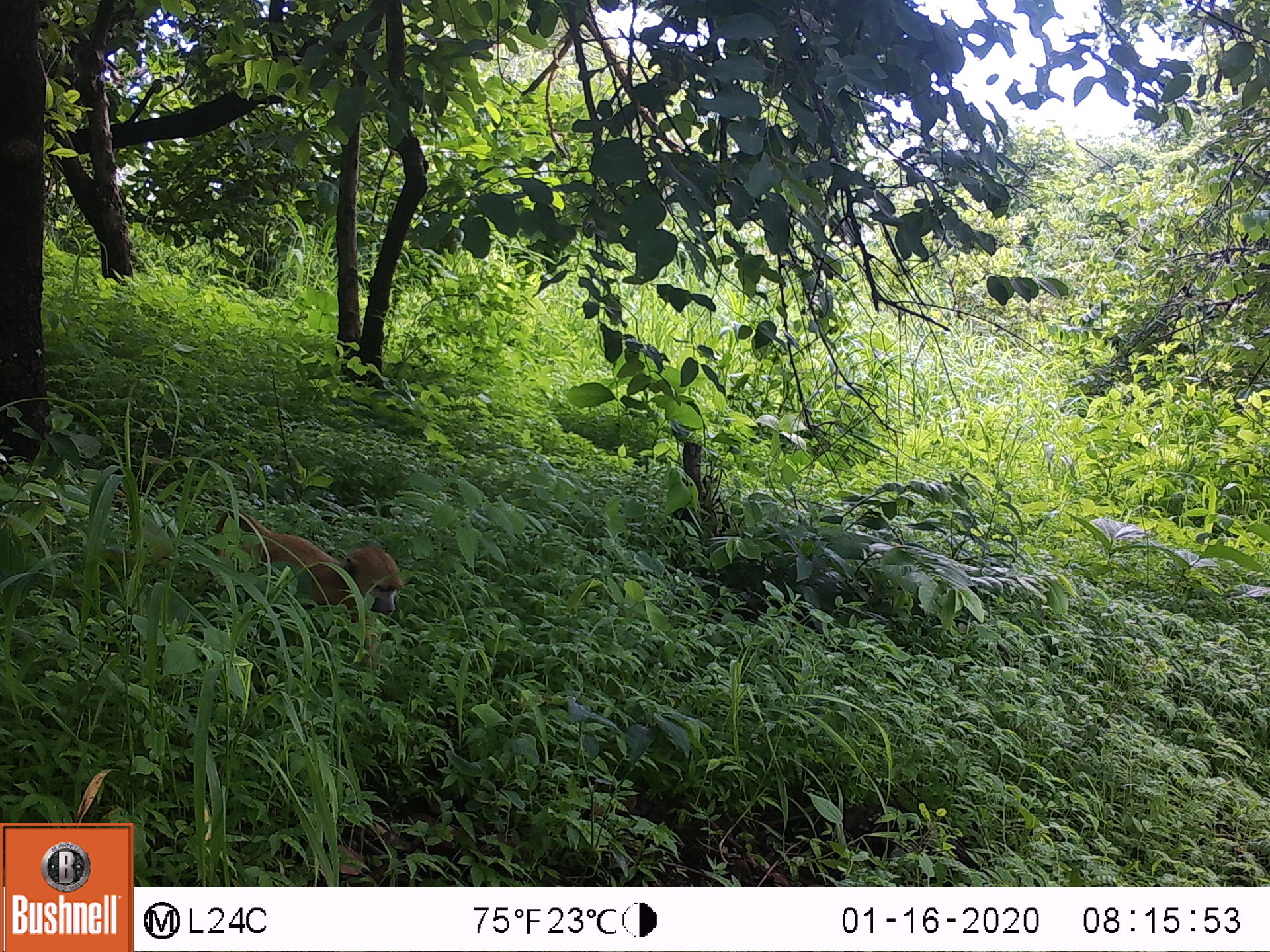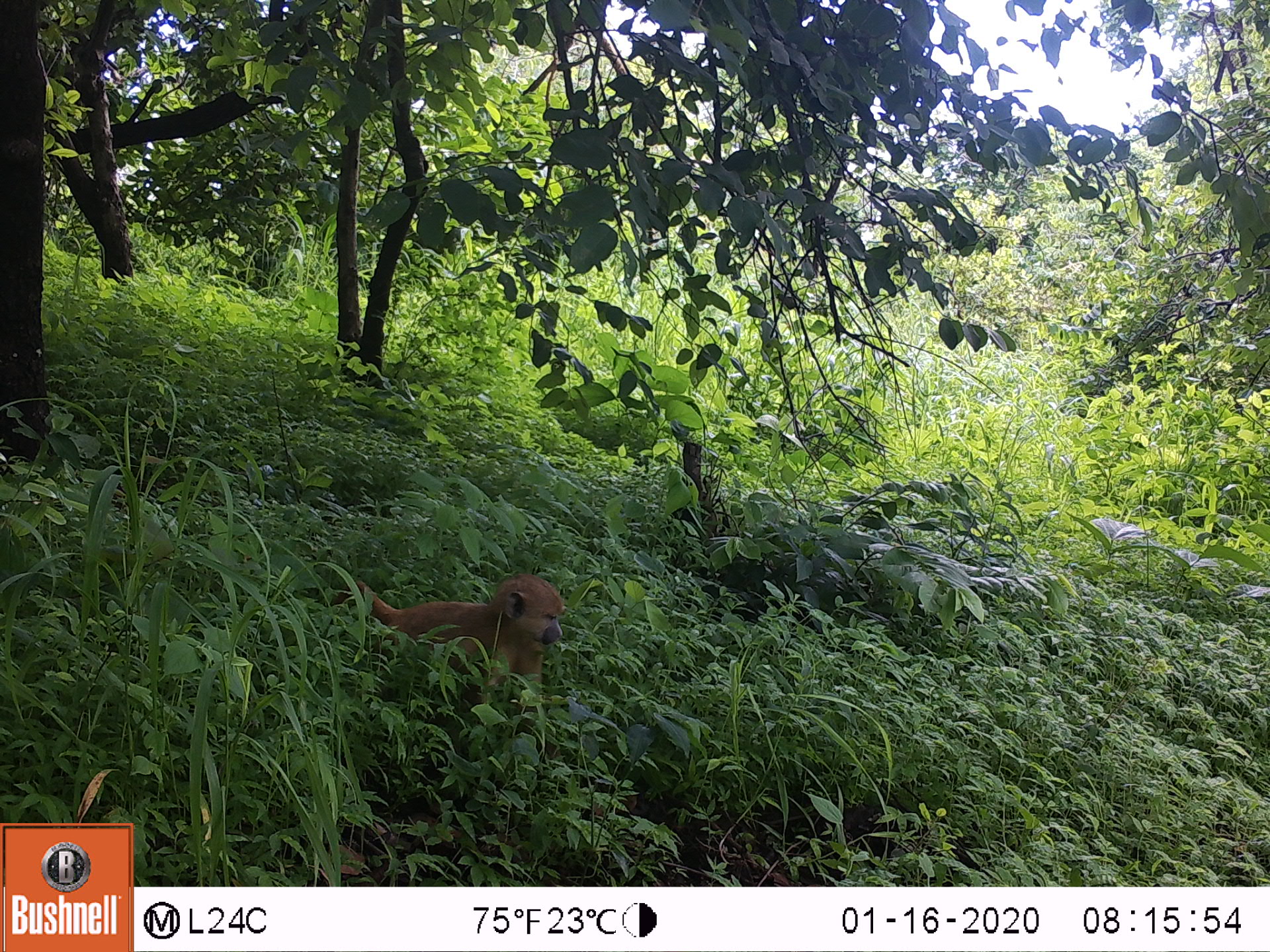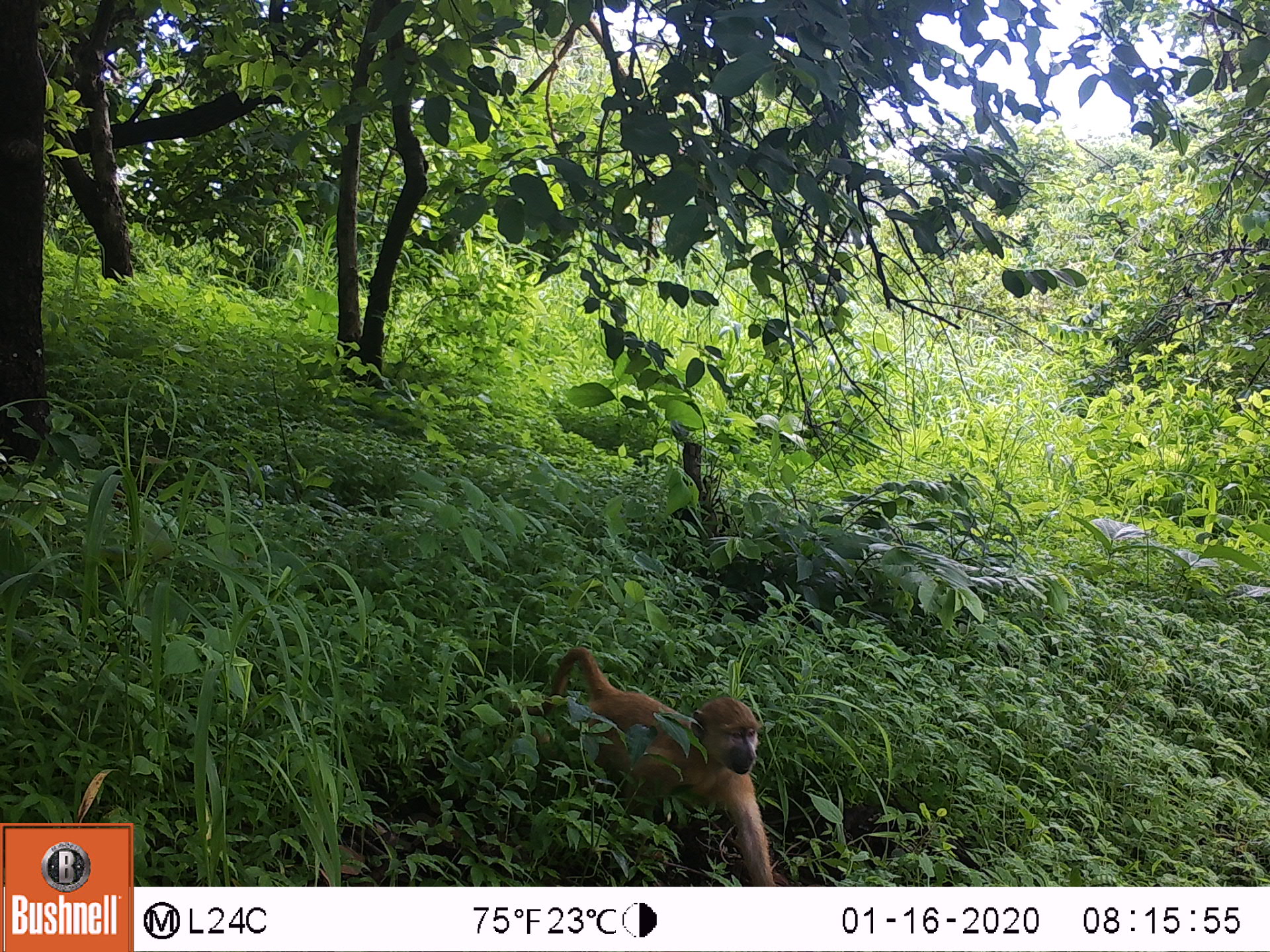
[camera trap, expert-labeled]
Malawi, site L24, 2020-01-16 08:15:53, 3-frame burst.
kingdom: Animalia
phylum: Chordata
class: Mammalia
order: Primates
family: Cercopithecidae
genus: Papio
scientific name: Papio cynocephalus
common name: yellow baboon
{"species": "yellow baboon (Papio cynocephalus)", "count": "1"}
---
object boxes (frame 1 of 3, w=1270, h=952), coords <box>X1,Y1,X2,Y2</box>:
yellow baboon: <box>212,510,400,631</box>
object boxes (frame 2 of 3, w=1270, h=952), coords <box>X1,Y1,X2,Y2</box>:
yellow baboon: <box>346,565,565,712</box>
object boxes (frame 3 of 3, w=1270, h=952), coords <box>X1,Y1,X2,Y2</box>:
yellow baboon: <box>536,641,772,875</box>